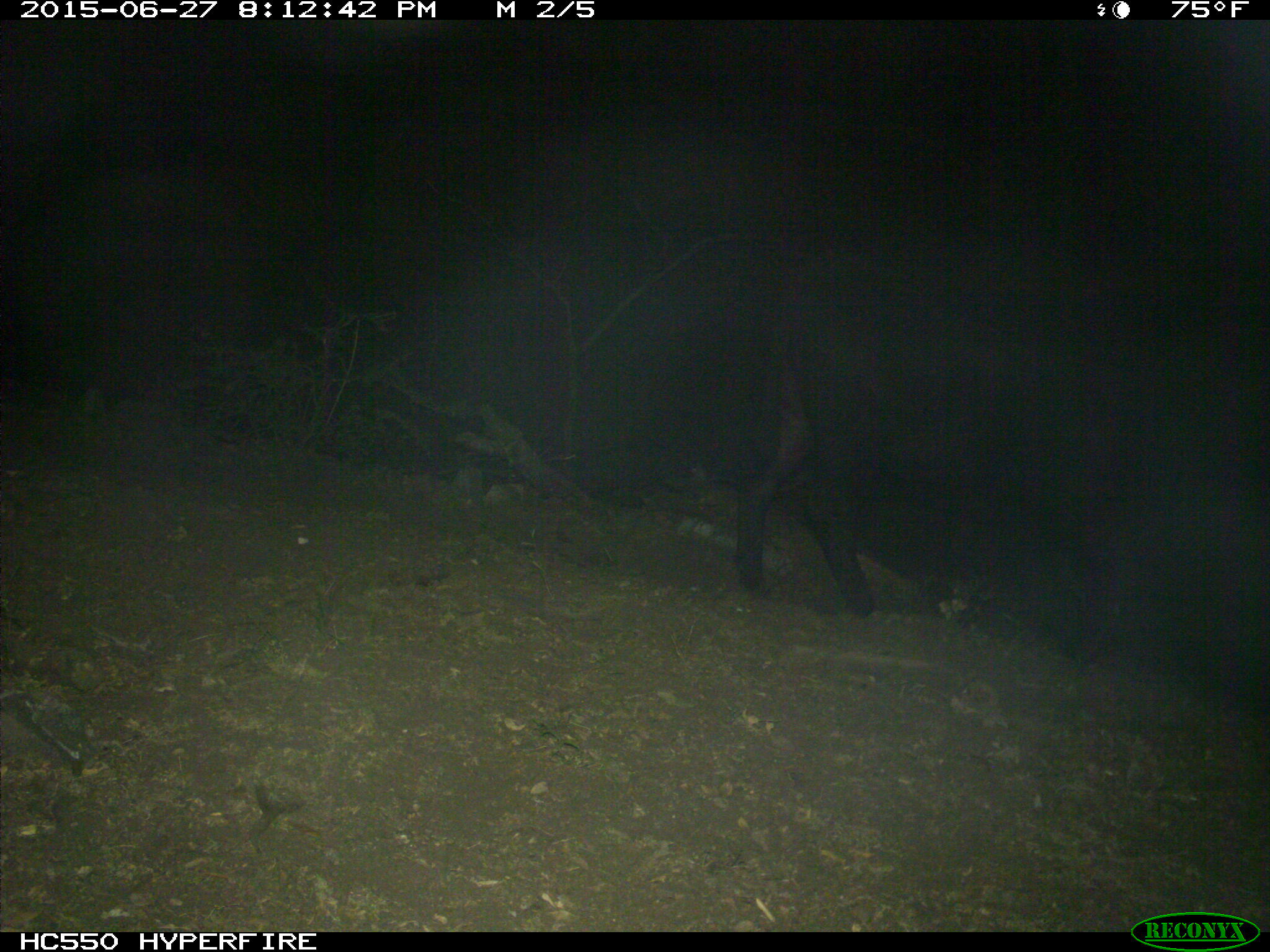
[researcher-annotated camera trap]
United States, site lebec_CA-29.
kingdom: Animalia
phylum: Chordata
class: Mammalia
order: Artiodactyla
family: Bovidae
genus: Bos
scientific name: Bos taurus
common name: domestic cow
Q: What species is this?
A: Bos taurus (domestic cow).